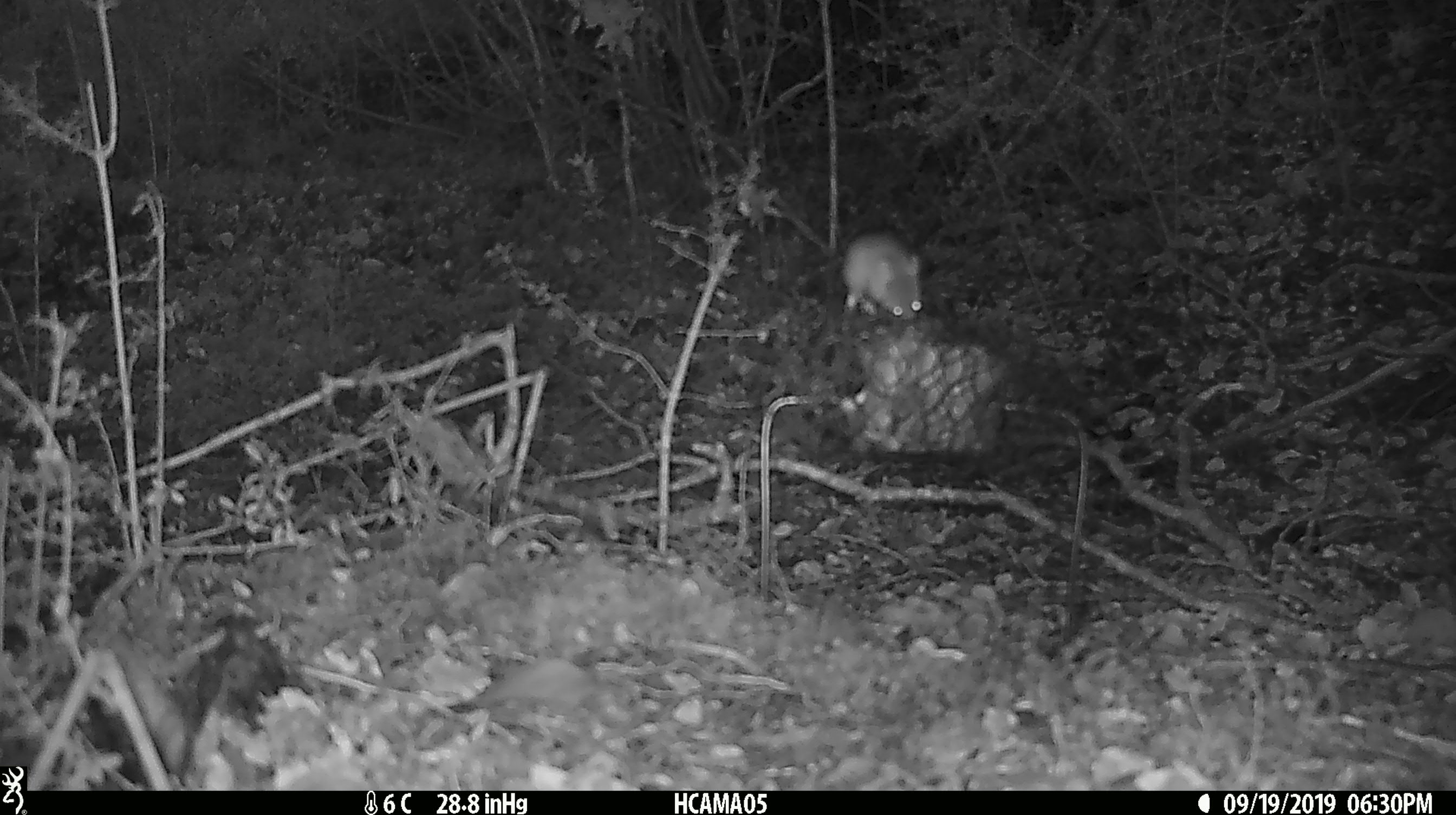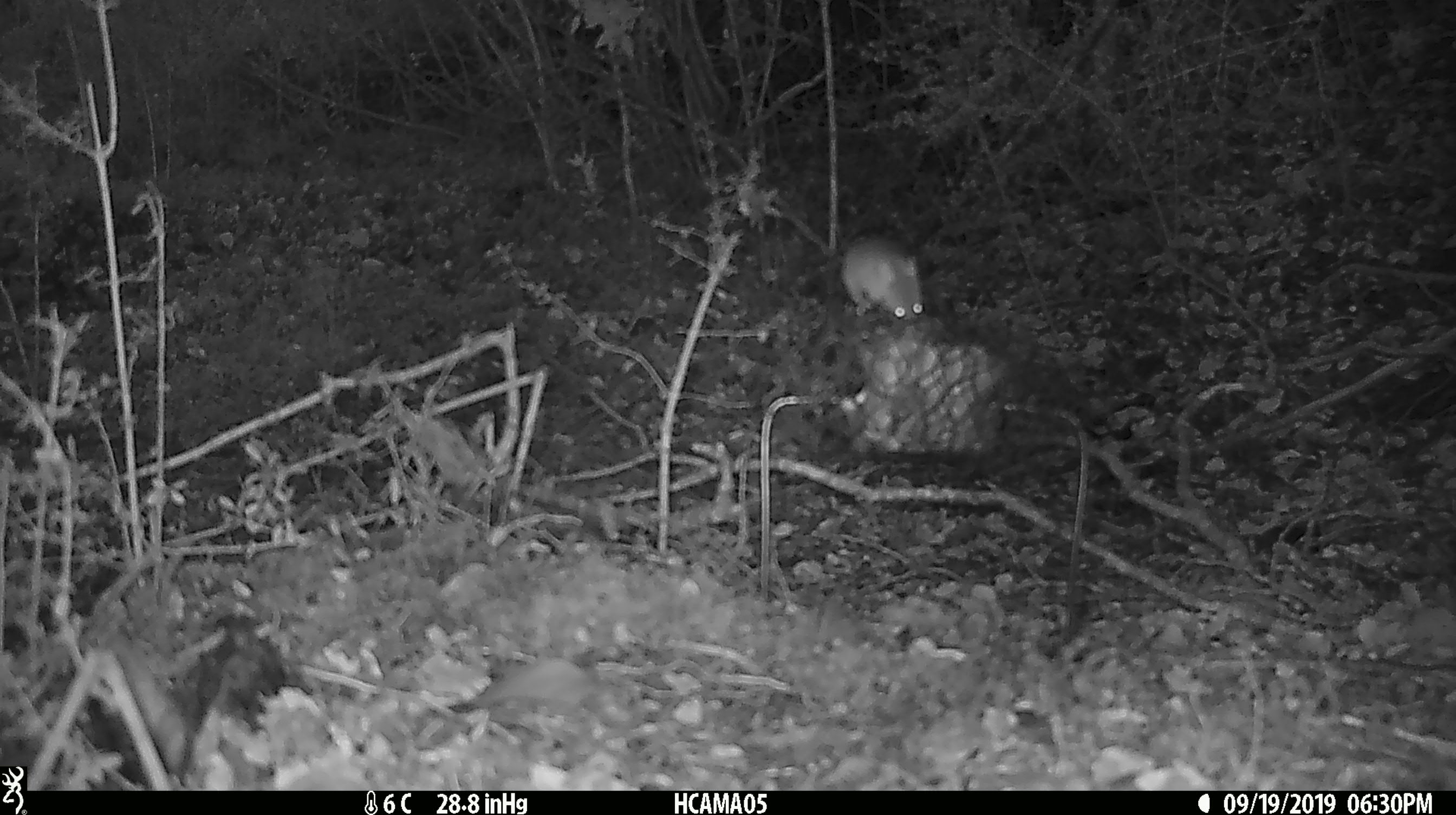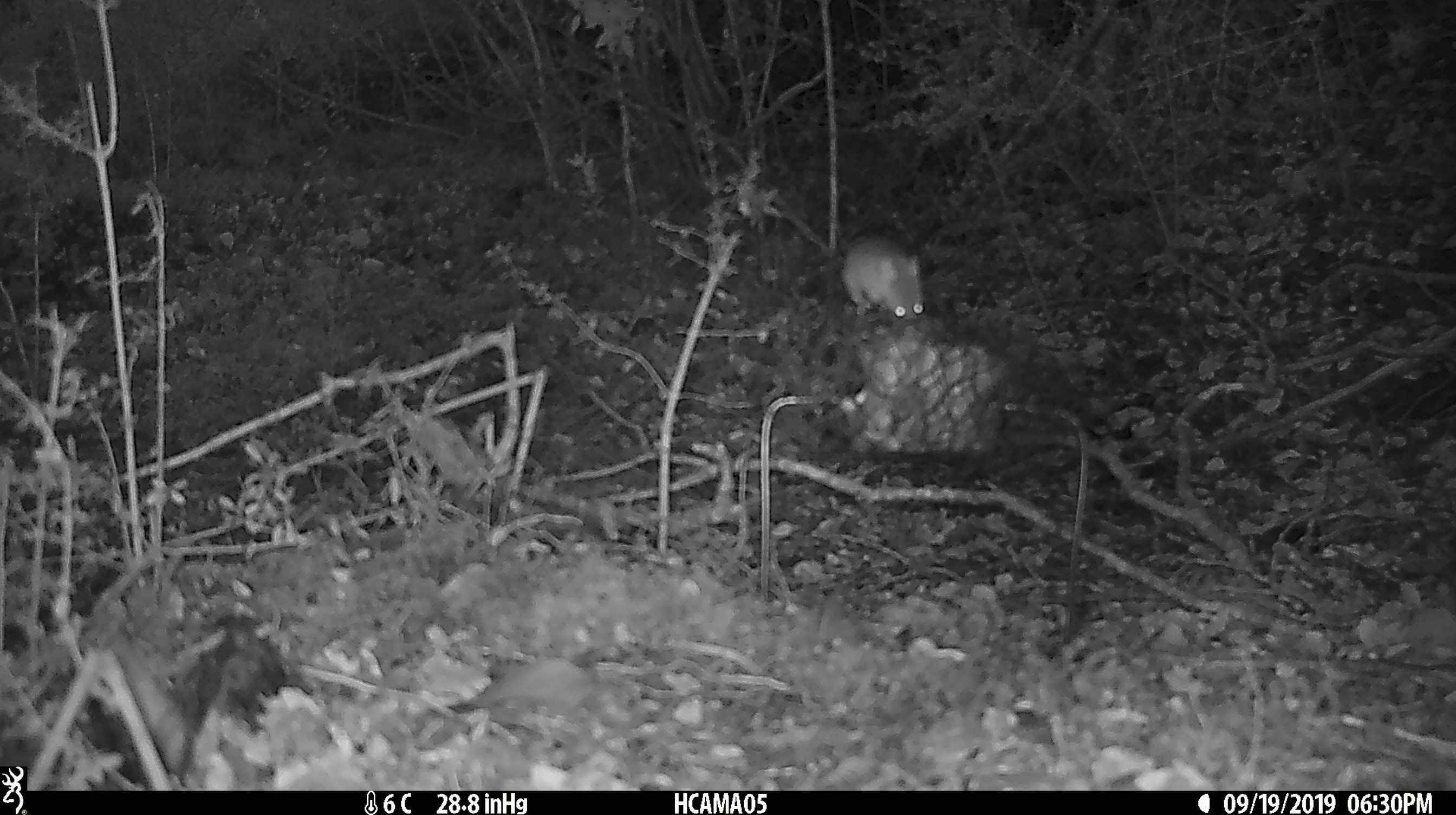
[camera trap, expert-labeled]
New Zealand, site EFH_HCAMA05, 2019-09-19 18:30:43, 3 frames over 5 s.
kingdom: Animalia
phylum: Chordata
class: Mammalia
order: Rodentia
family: Muridae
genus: Mus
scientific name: Mus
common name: mouse